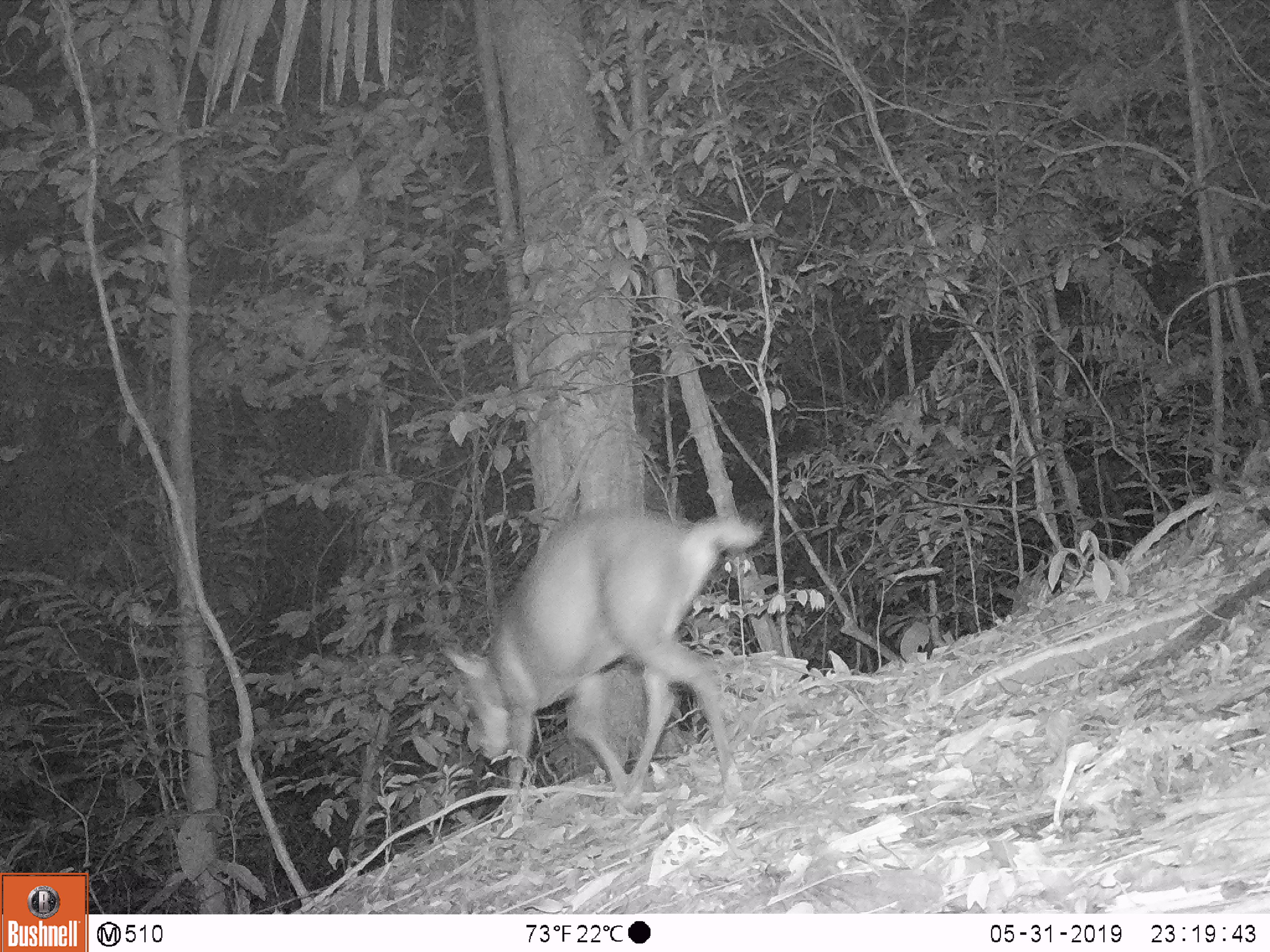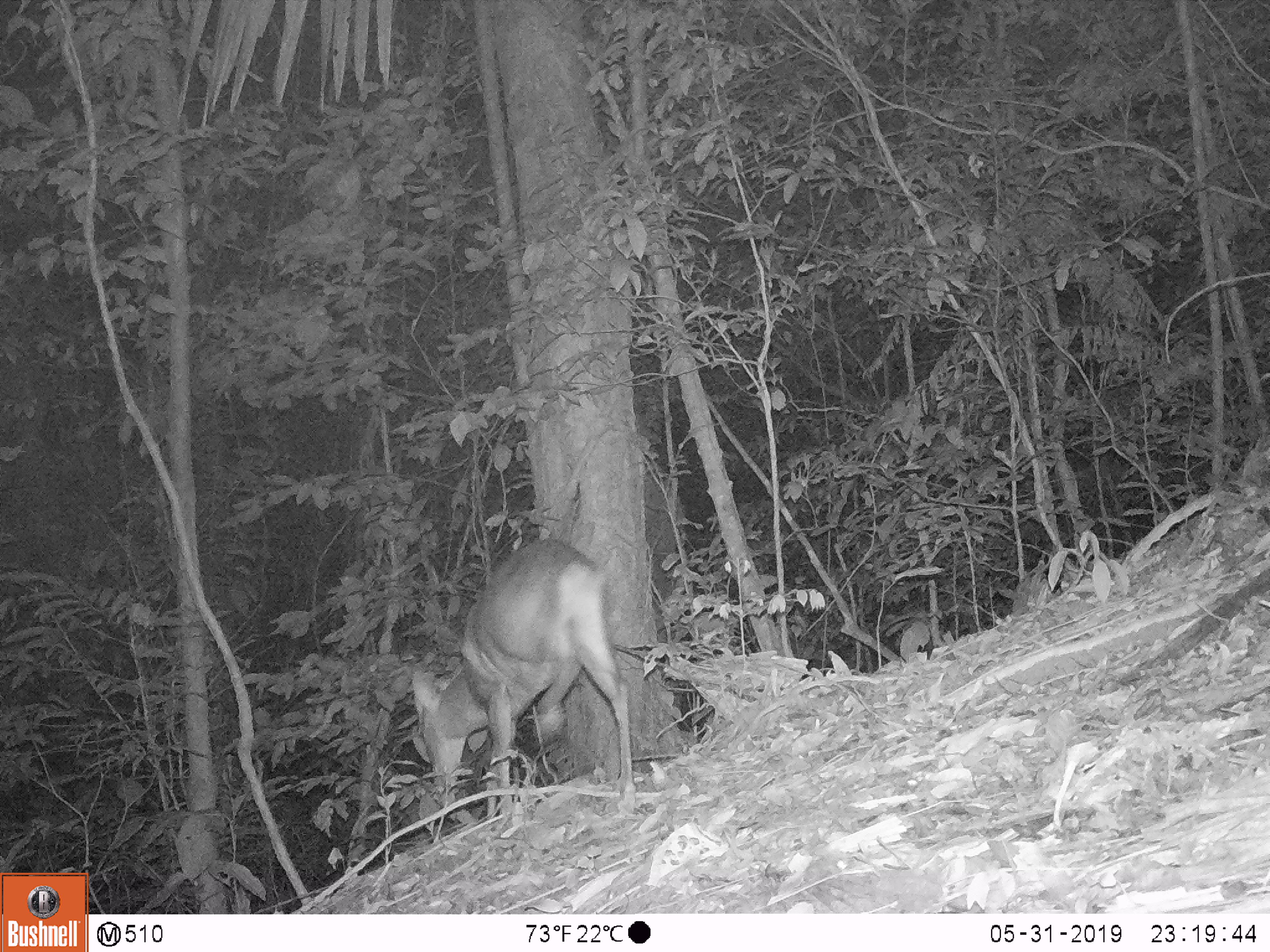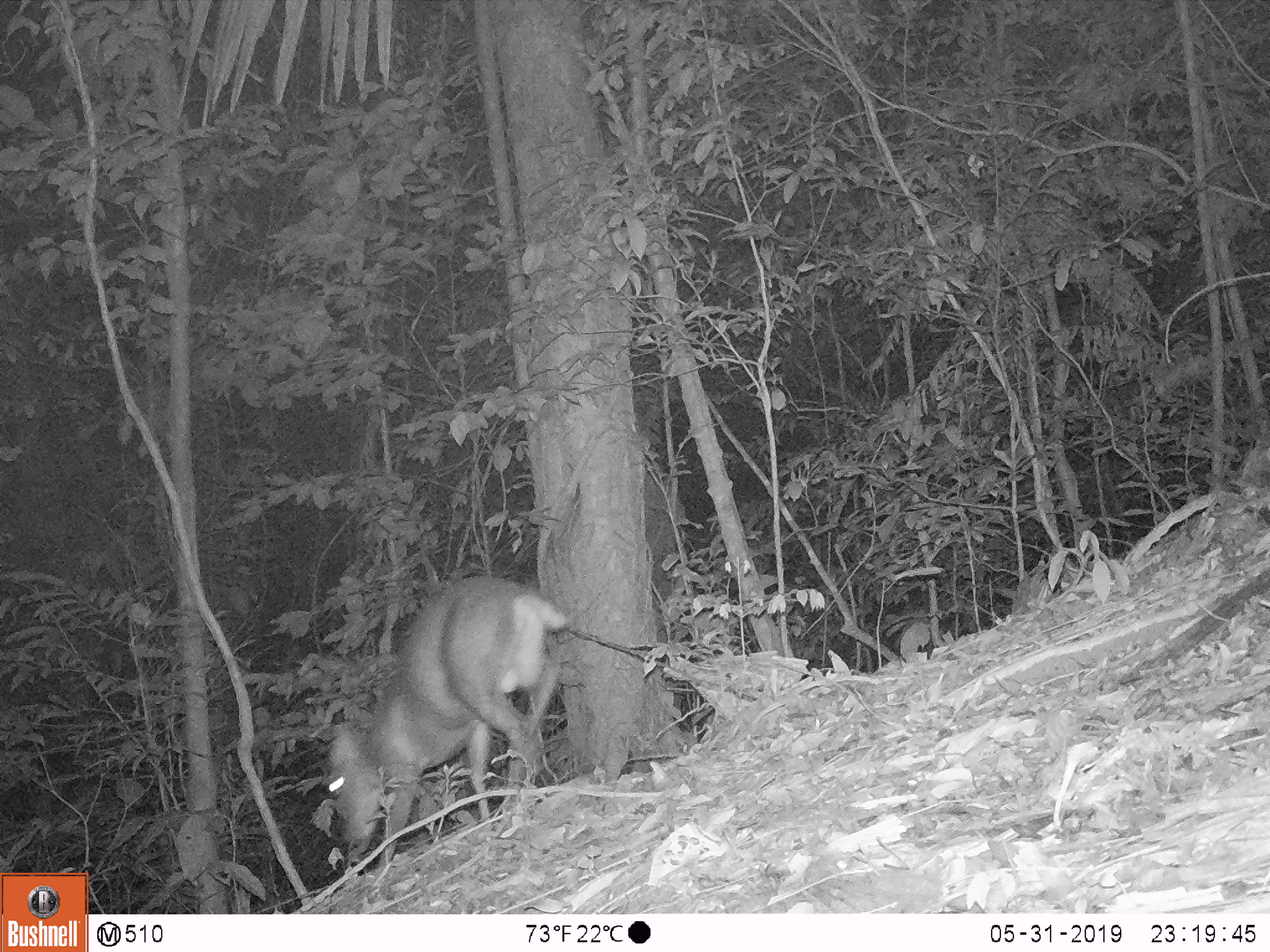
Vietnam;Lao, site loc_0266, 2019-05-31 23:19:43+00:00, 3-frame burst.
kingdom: Animalia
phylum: Chordata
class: Mammalia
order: Artiodactyla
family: Cervidae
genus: Muntiacus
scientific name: Muntiacus rooseveltorum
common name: roosevelt's muntjac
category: roosevelts muntjac group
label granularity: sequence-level